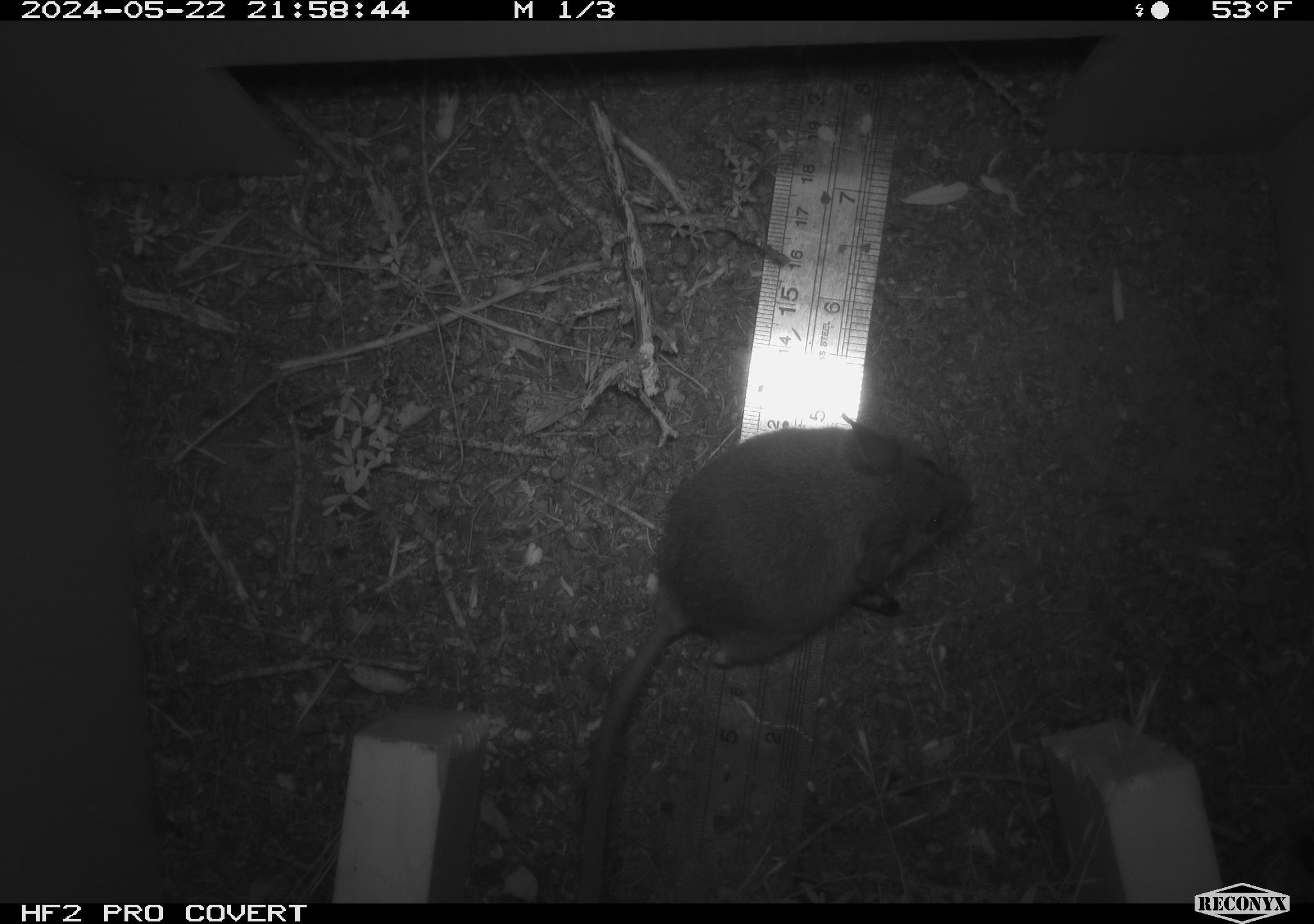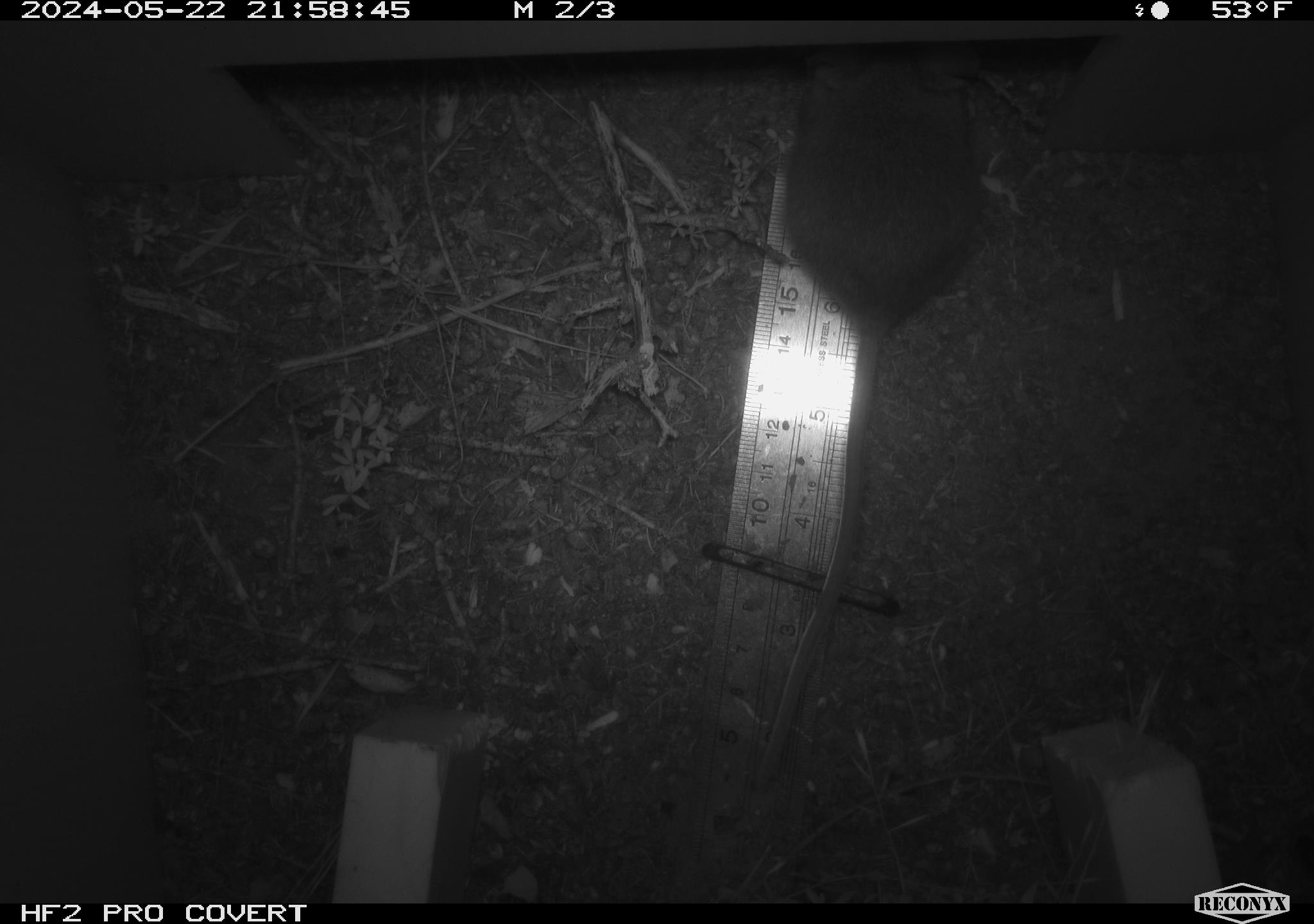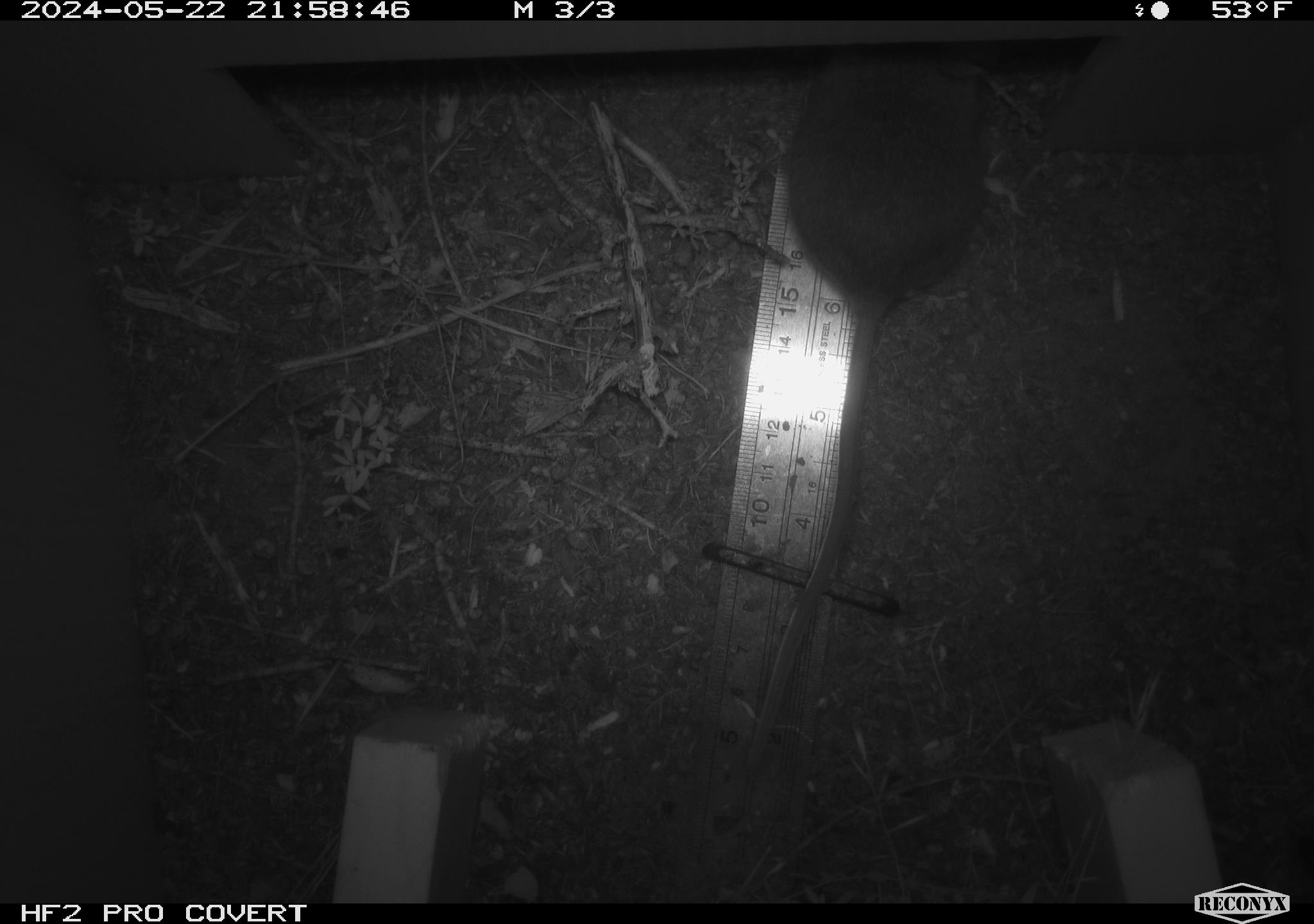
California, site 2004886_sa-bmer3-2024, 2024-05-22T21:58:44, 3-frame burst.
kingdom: Animalia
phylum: Chordata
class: Mammalia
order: Rodentia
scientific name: Rodentia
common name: mouse species